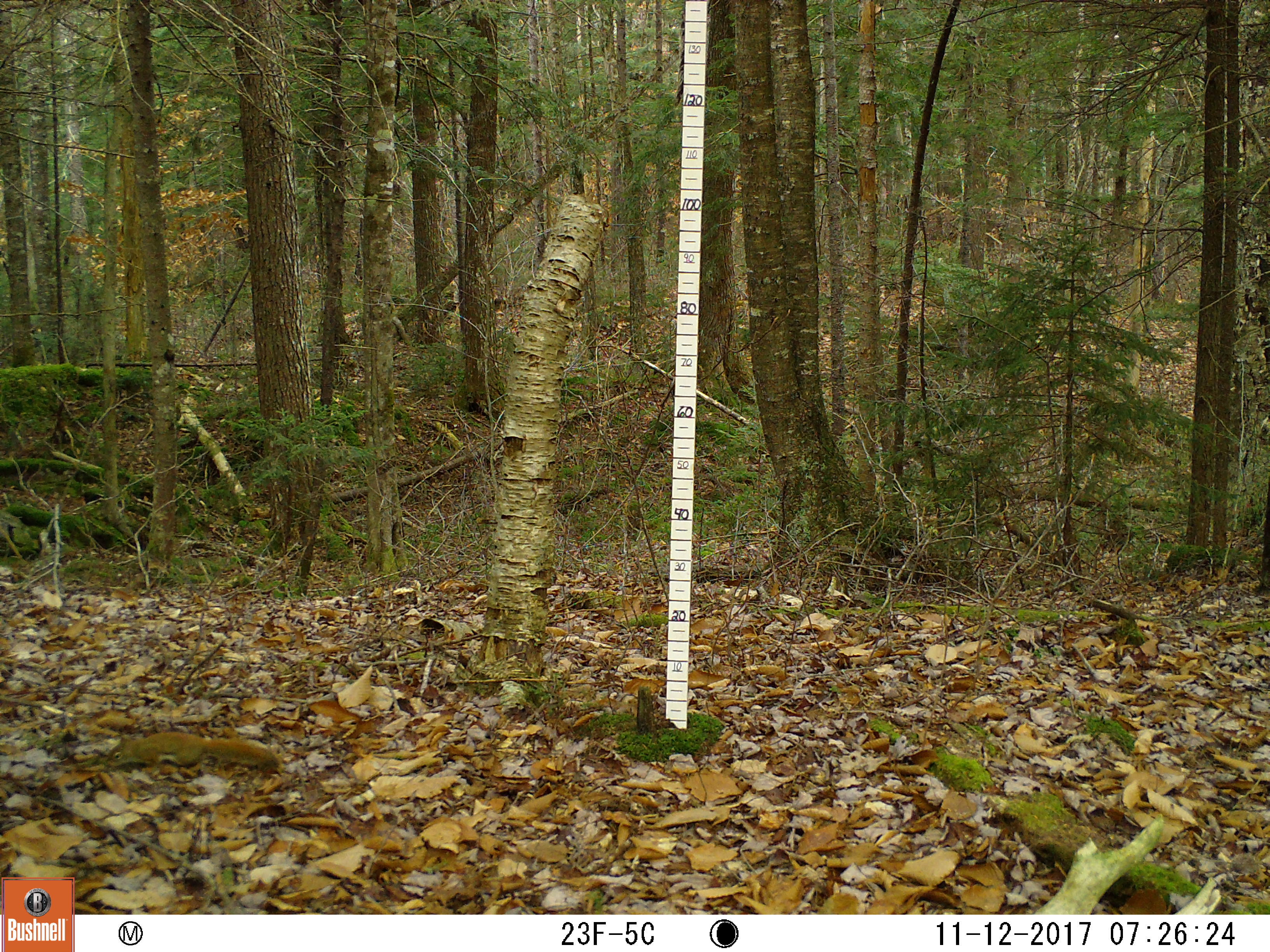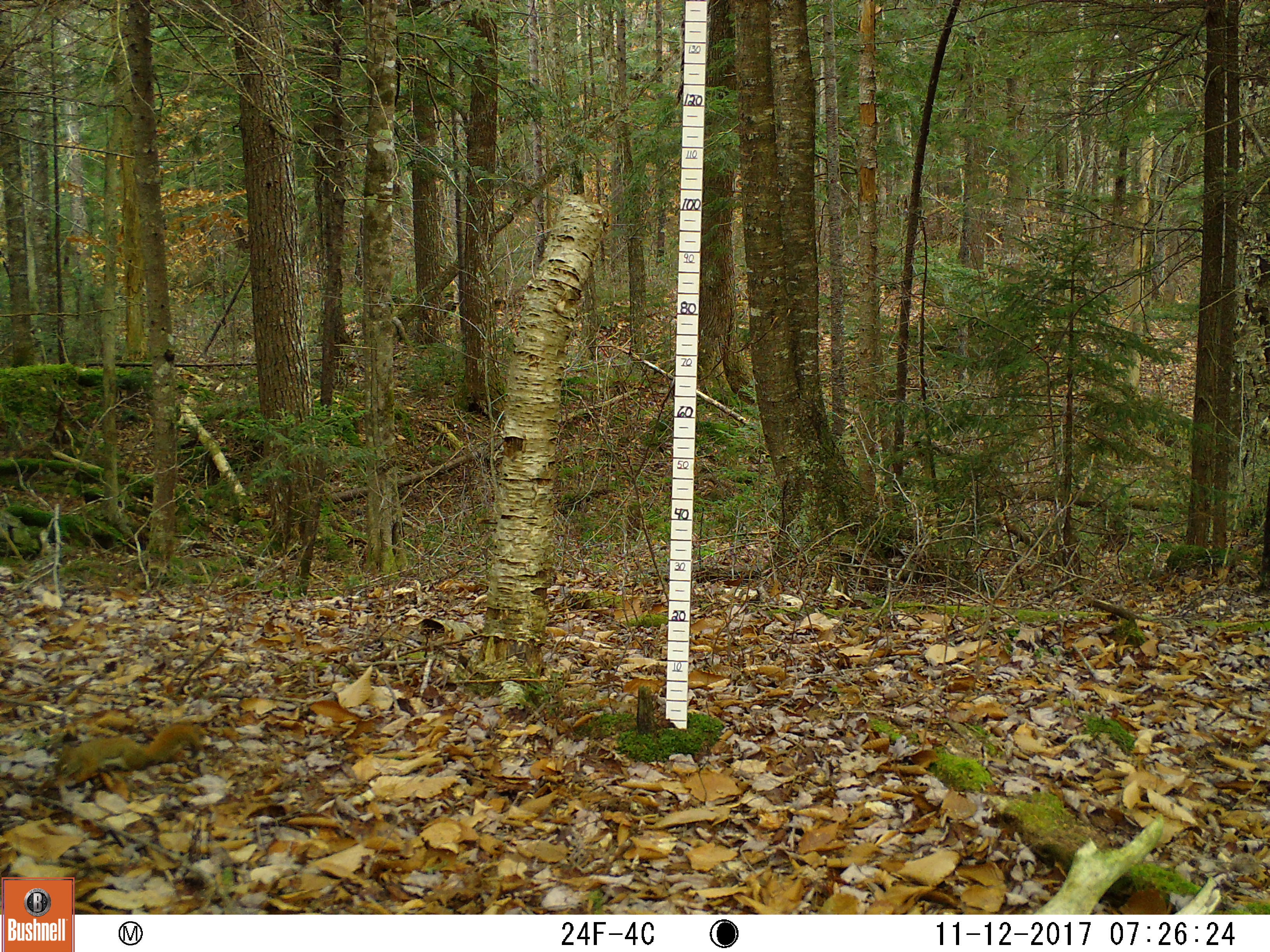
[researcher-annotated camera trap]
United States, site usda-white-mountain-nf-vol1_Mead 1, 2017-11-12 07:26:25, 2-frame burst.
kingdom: Animalia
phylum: Chordata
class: Mammalia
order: Rodentia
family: Sciuridae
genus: Tamiasciurus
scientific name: Tamiasciurus hudsonicus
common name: red squirrel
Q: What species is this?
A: Red squirrel (Tamiasciurus hudsonicus).